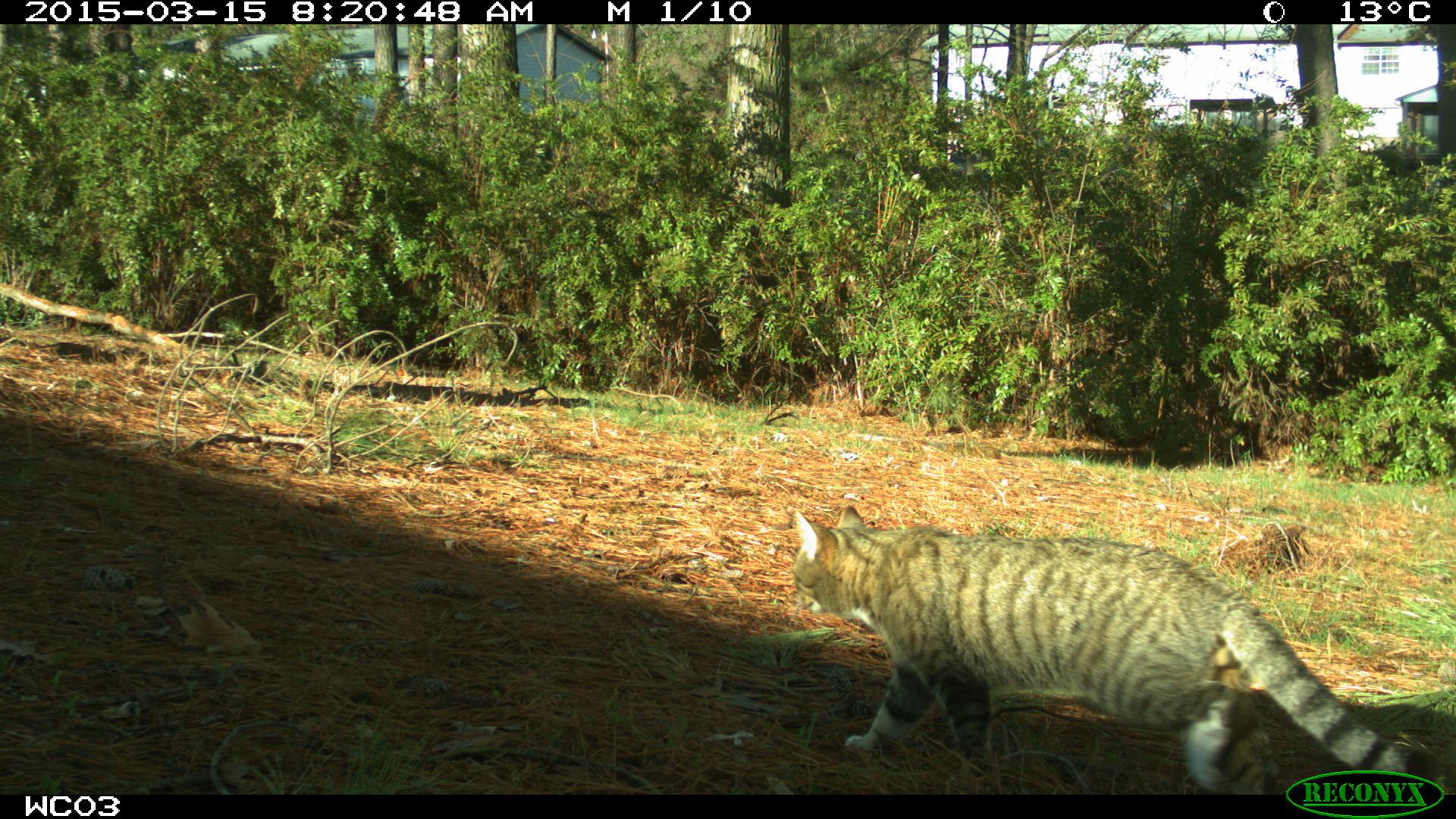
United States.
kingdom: Animalia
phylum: Chordata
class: Mammalia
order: Carnivora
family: Felidae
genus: Felis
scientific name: Felis catus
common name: domestic cat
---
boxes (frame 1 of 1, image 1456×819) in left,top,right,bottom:
Domestic Cat: 776,500,1419,799